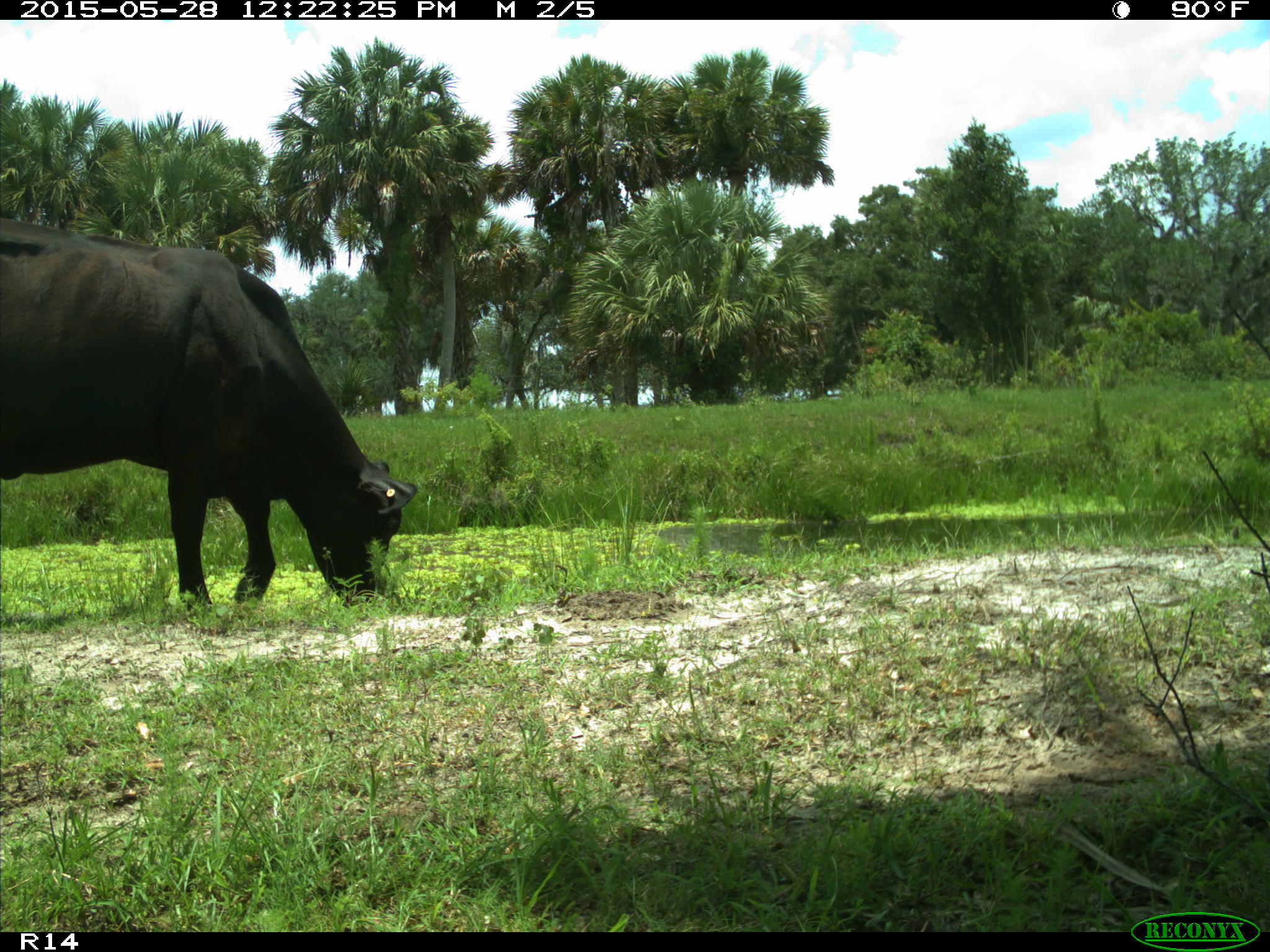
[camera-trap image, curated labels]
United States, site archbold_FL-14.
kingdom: Animalia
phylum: Chordata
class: Mammalia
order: Artiodactyla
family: Bovidae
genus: Bos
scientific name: Bos taurus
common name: domestic cow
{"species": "Bos taurus (domestic cow)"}